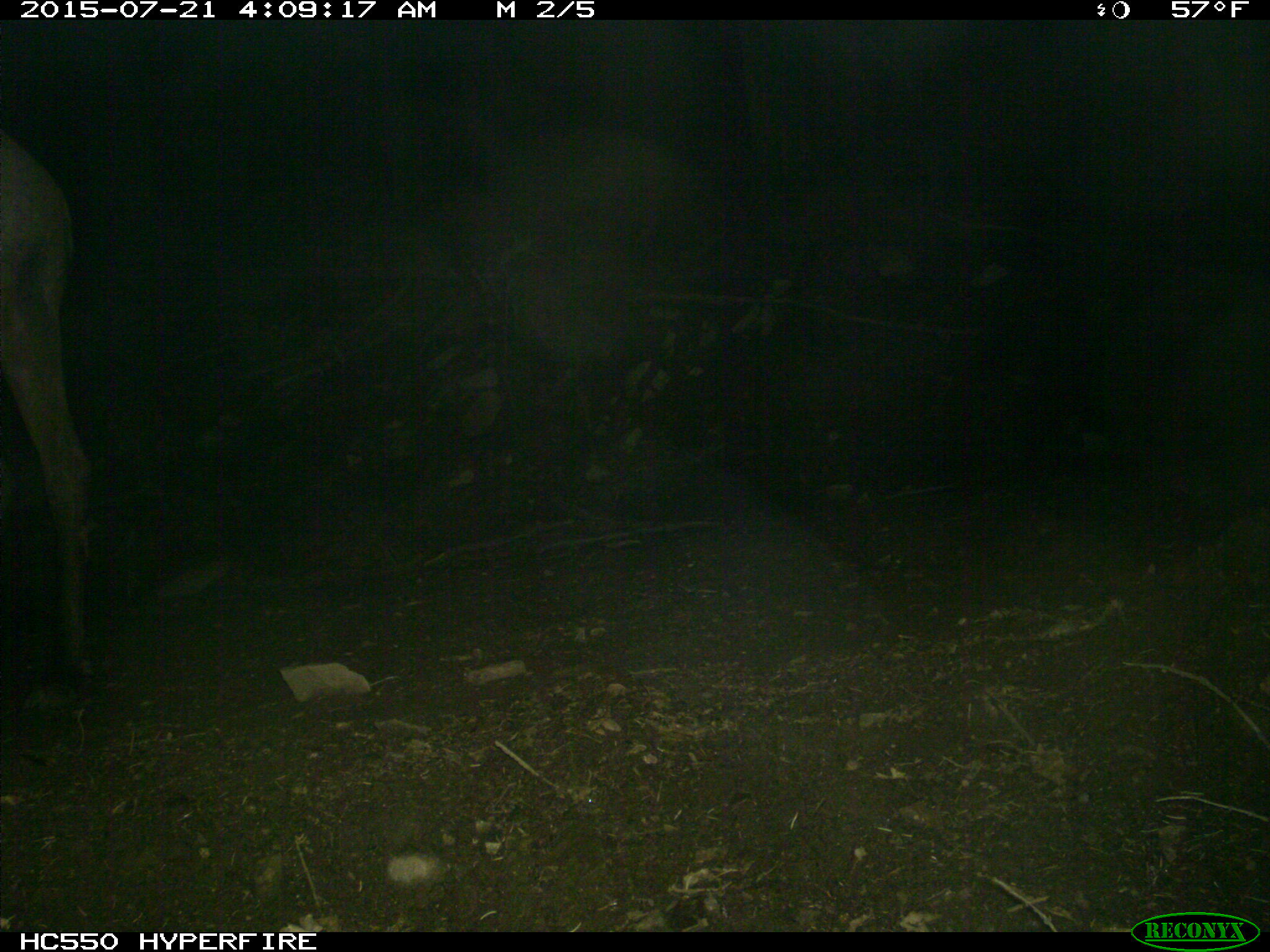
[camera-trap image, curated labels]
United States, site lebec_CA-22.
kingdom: Animalia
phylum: Chordata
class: Mammalia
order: Artiodactyla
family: Cervidae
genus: Cervus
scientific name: Cervus canadensis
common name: elk